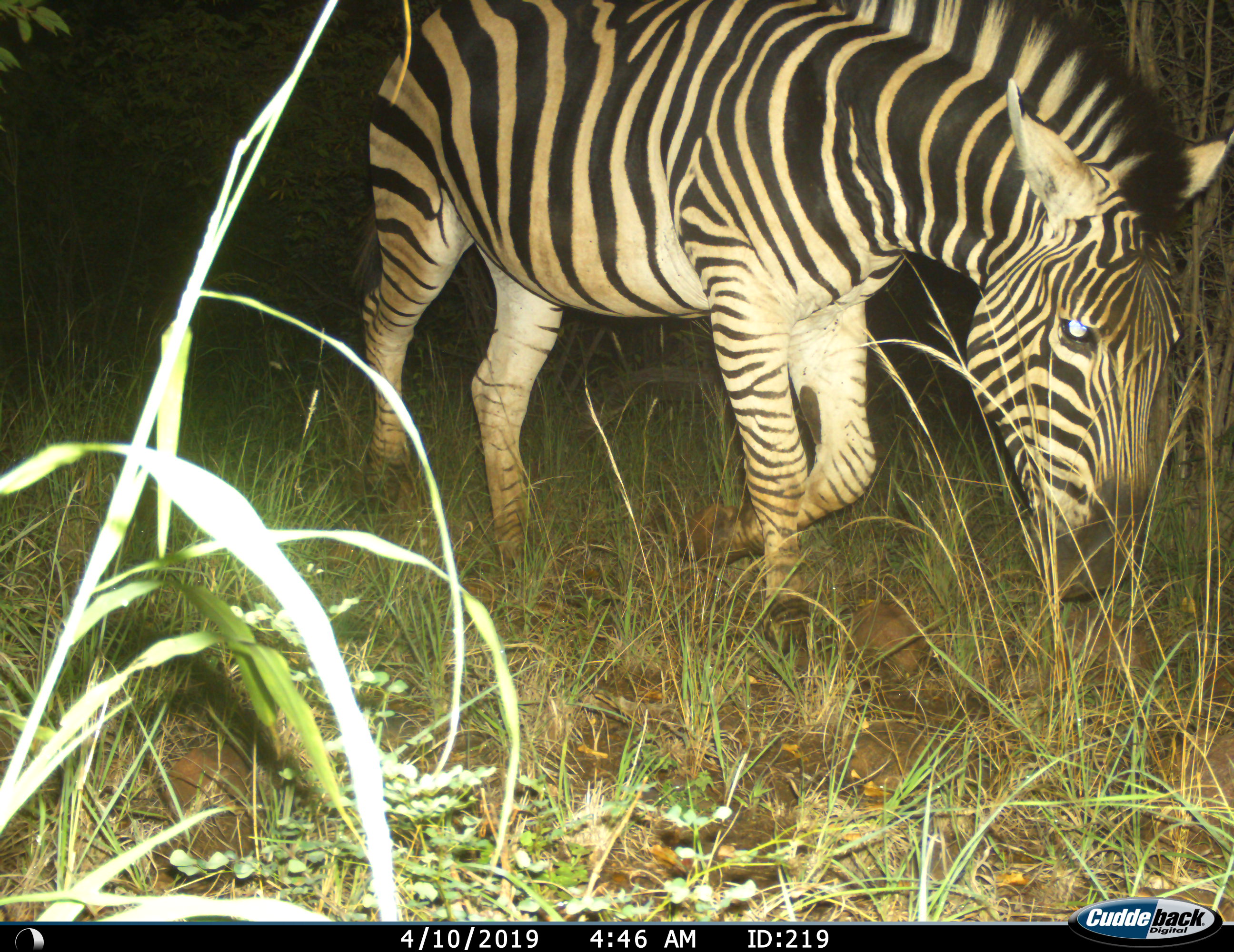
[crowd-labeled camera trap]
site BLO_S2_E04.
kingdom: Animalia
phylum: Chordata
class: Mammalia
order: Perissodactyla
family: Equidae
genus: Equus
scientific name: Equus quagga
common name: plains zebra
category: zebraplains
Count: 1.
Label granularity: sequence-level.